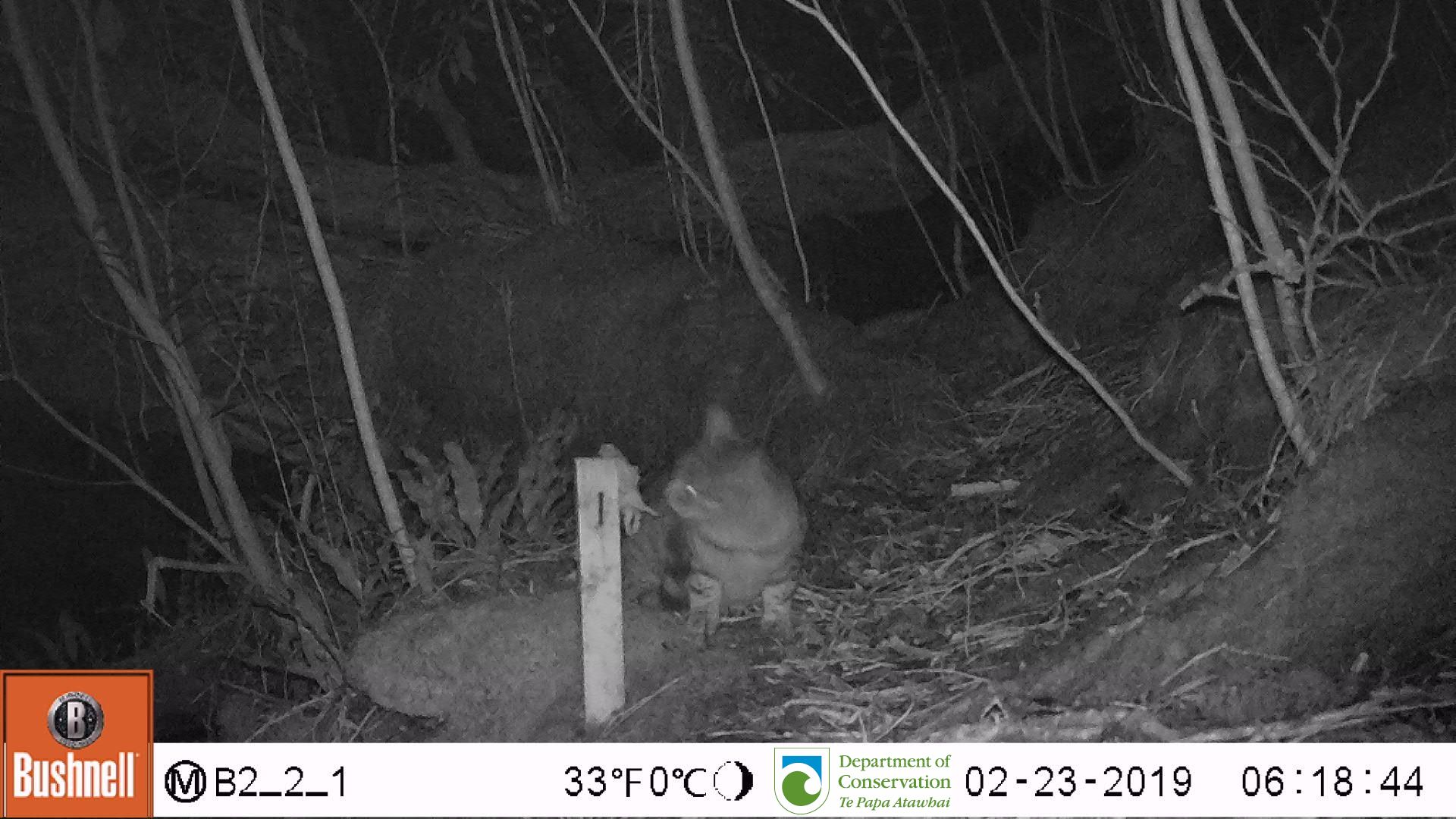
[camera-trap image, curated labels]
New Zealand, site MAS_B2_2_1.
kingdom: Animalia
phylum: Chordata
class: Mammalia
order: Carnivora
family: Felidae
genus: Felis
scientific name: Felis catus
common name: domestic cat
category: cat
Cat (domestic cat) (Felis catus).